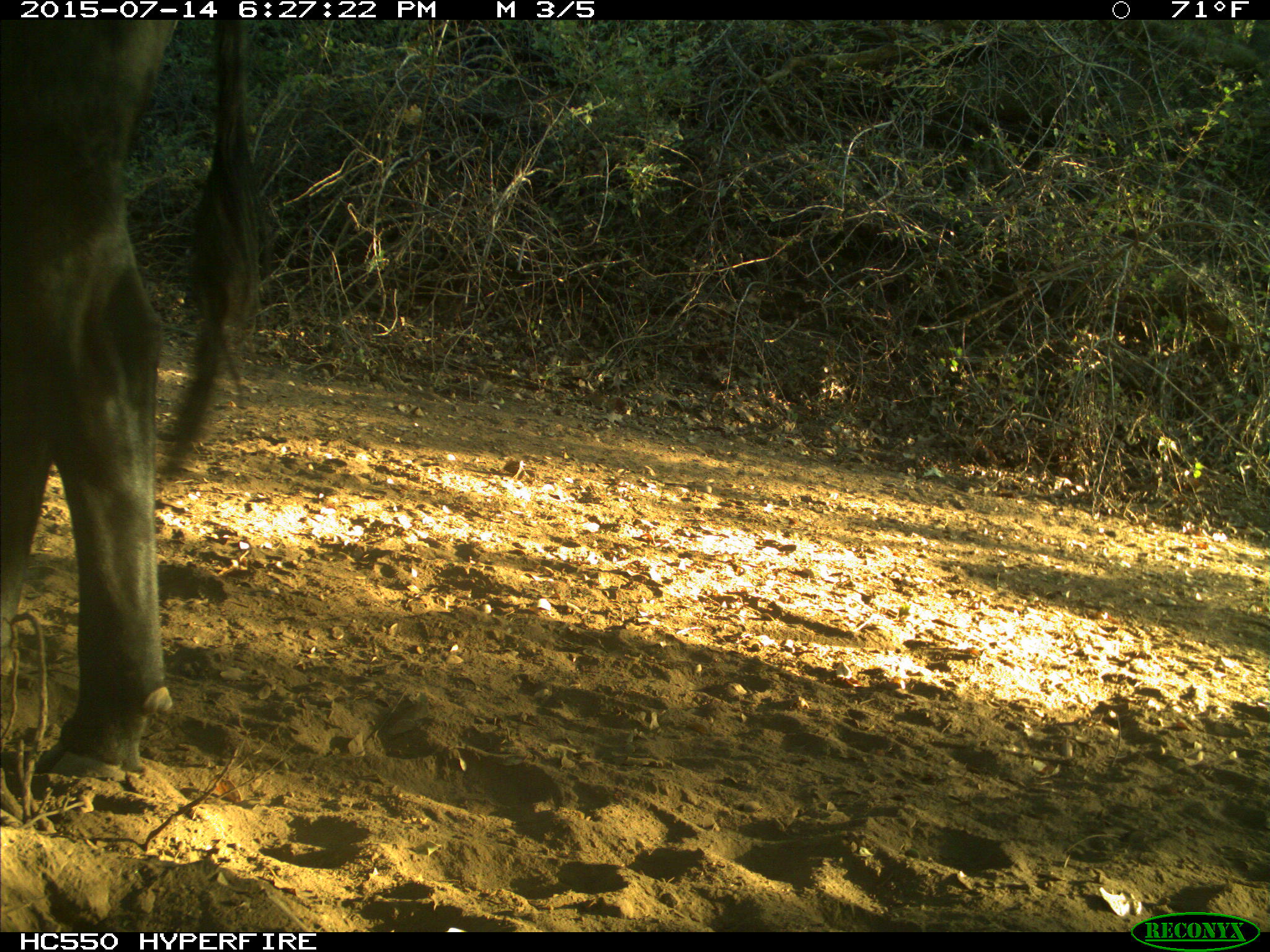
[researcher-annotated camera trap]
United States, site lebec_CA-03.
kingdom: Animalia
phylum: Chordata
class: Mammalia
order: Artiodactyla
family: Bovidae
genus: Bos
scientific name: Bos taurus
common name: domestic cow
Bos taurus (domestic cow).